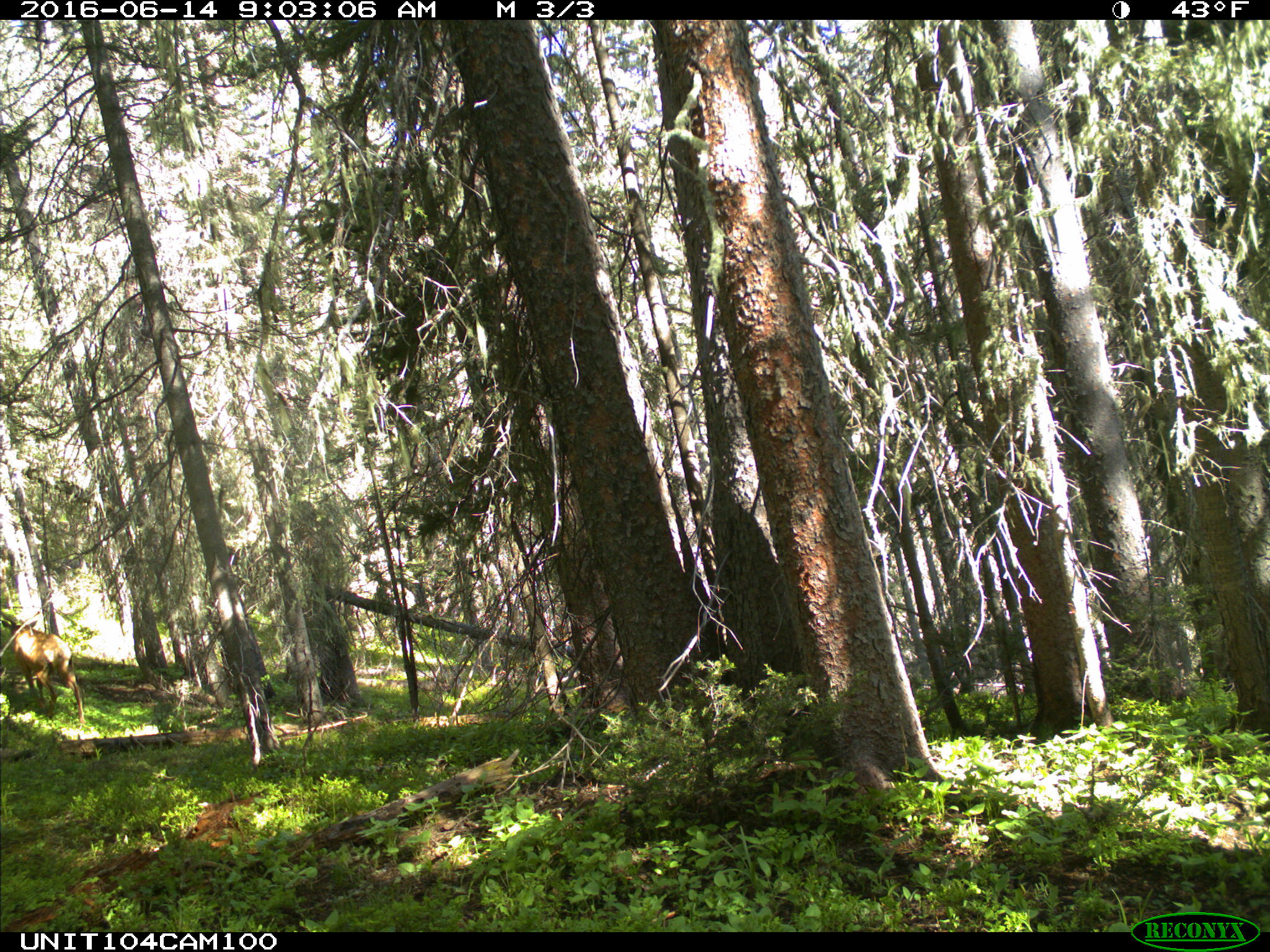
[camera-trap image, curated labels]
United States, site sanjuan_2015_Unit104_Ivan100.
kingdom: Animalia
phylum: Chordata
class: Mammalia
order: Artiodactyla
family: Cervidae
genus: Cervus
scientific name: Cervus elaphus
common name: red deer